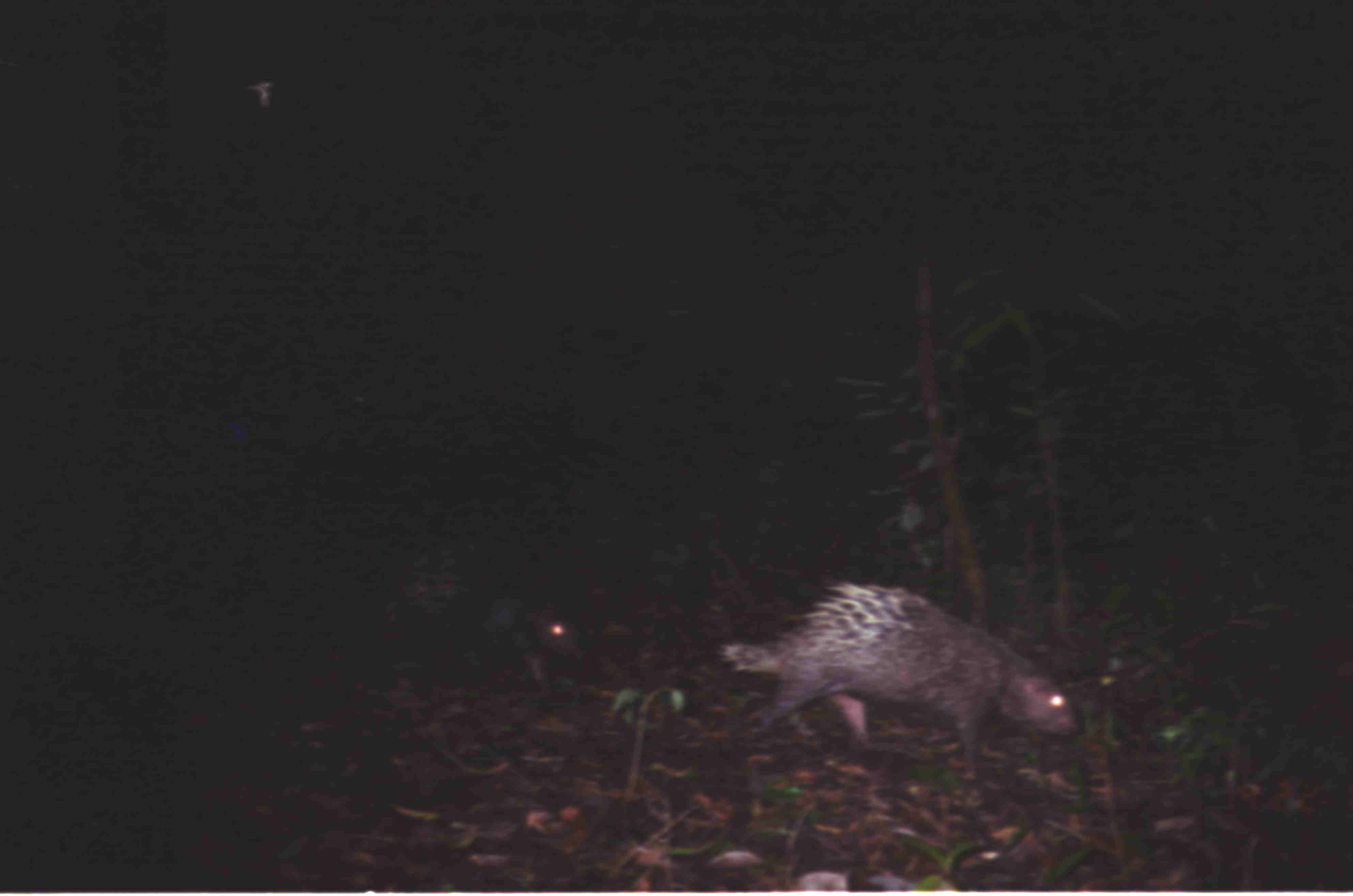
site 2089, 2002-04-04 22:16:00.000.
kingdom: Animalia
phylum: Chordata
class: Mammalia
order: Rodentia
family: Hystricidae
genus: Hystrix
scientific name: Hystrix brachyura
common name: east asian porcupine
Hystrix brachyura (east asian porcupine), count 2.